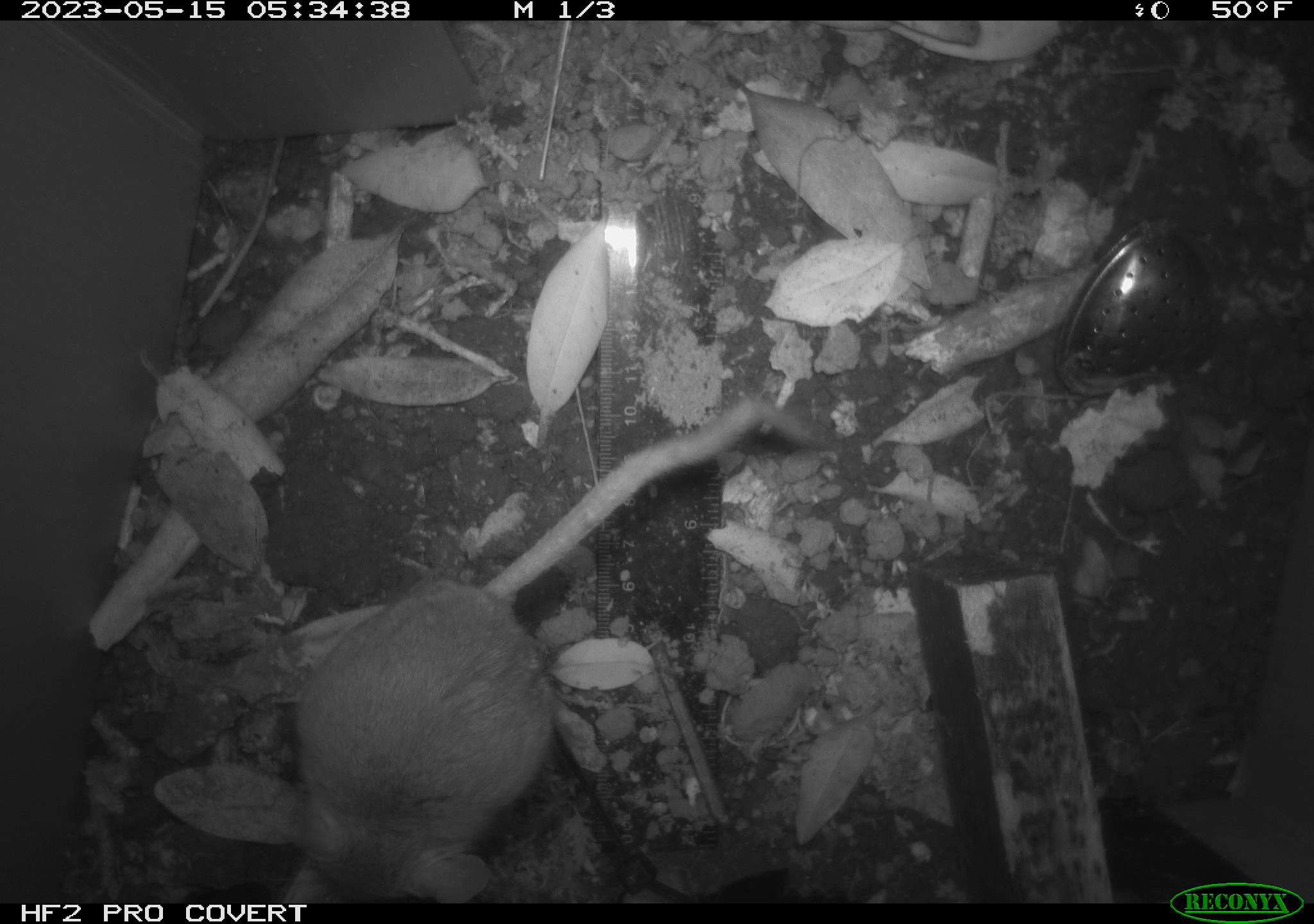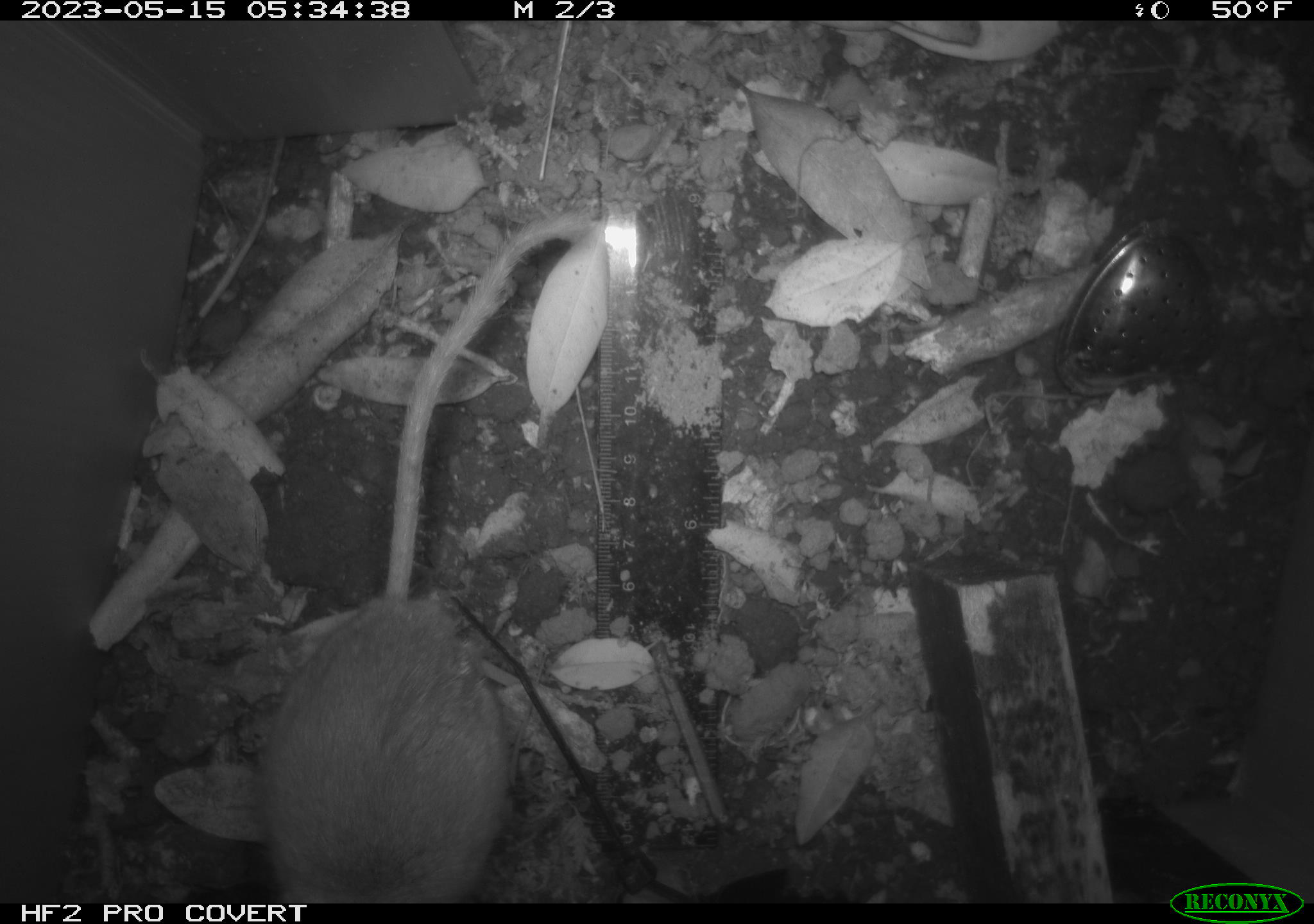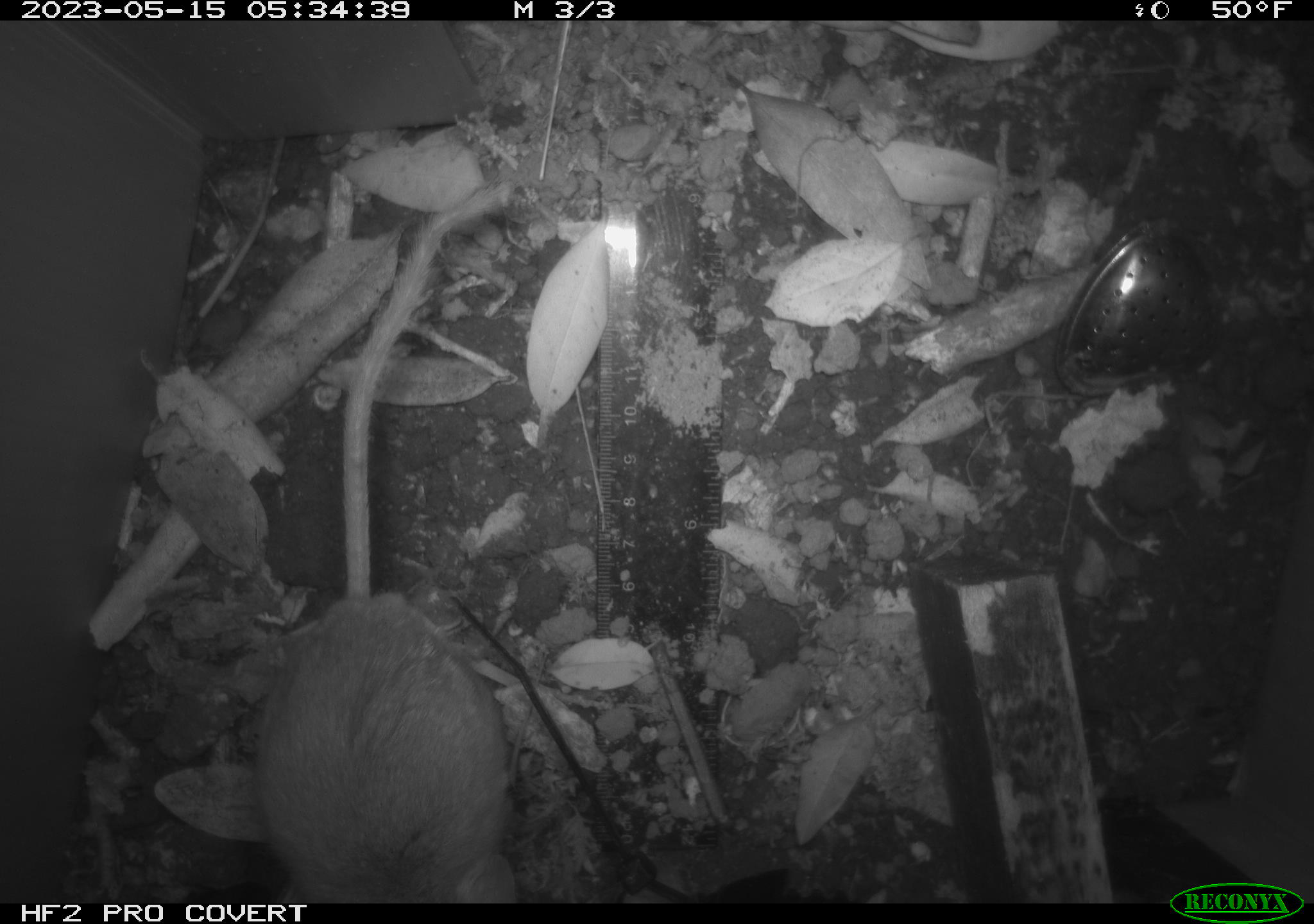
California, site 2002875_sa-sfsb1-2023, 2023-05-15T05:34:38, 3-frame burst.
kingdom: Animalia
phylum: Chordata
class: Mammalia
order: Rodentia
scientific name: Rodentia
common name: mouse species